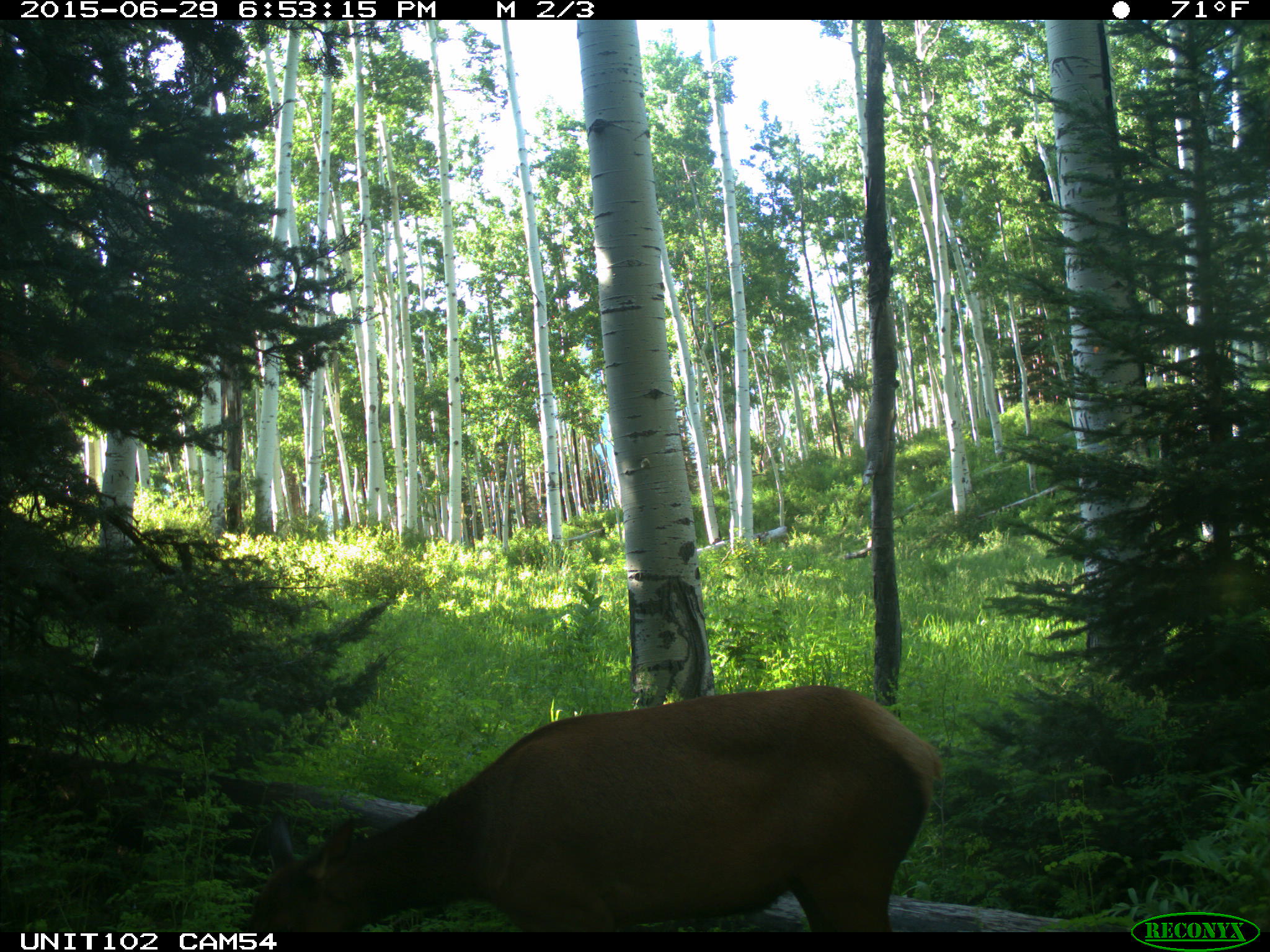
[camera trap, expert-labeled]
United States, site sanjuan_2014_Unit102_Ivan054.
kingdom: Animalia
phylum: Chordata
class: Mammalia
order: Artiodactyla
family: Cervidae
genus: Cervus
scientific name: Cervus elaphus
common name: red deer